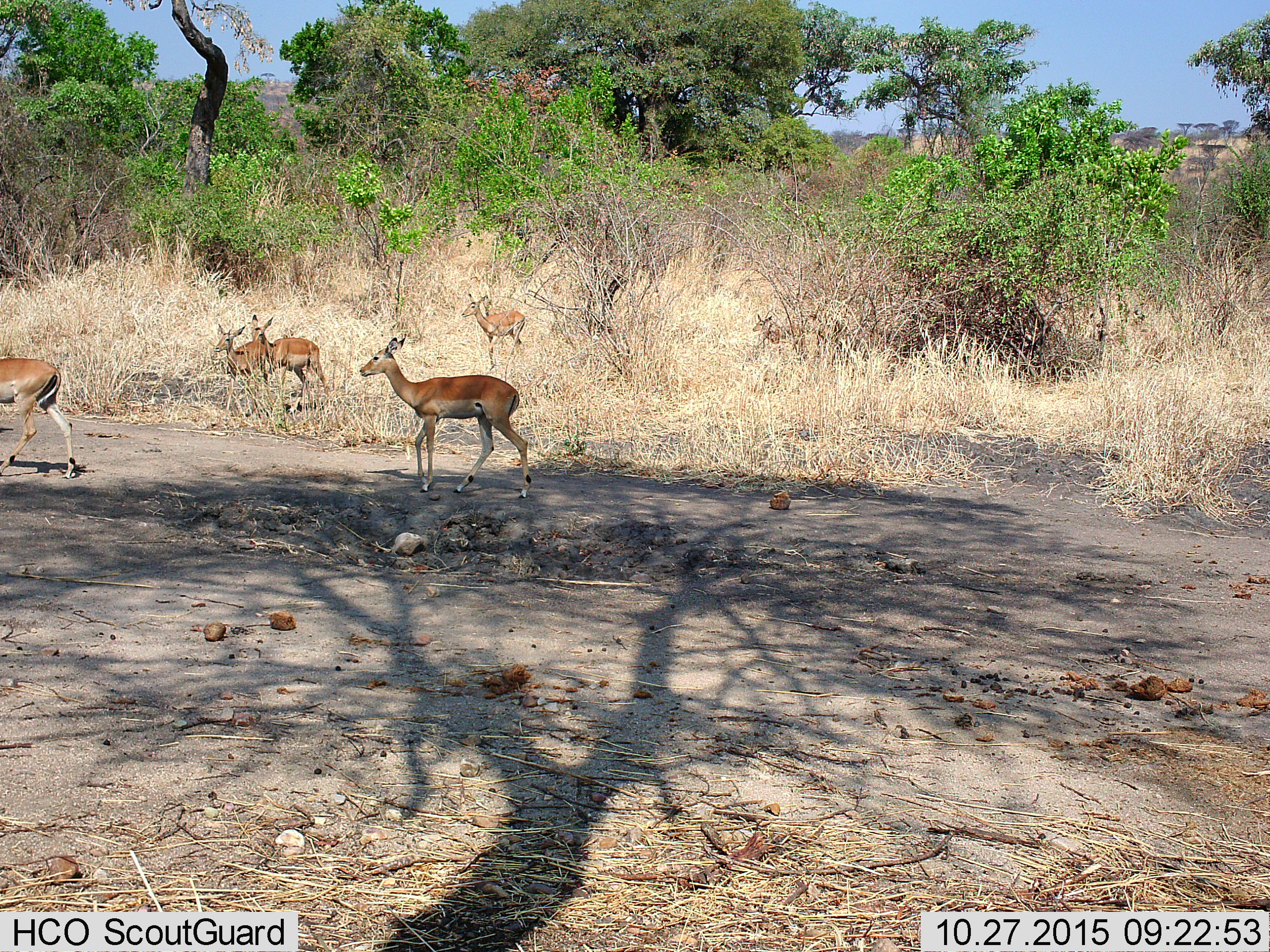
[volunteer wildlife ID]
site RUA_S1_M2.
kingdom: Animalia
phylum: Chordata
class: Mammalia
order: Artiodactyla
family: Bovidae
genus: Aepyceros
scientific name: Aepyceros melampus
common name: impala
Impala (Aepyceros melampus), count 5. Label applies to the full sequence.